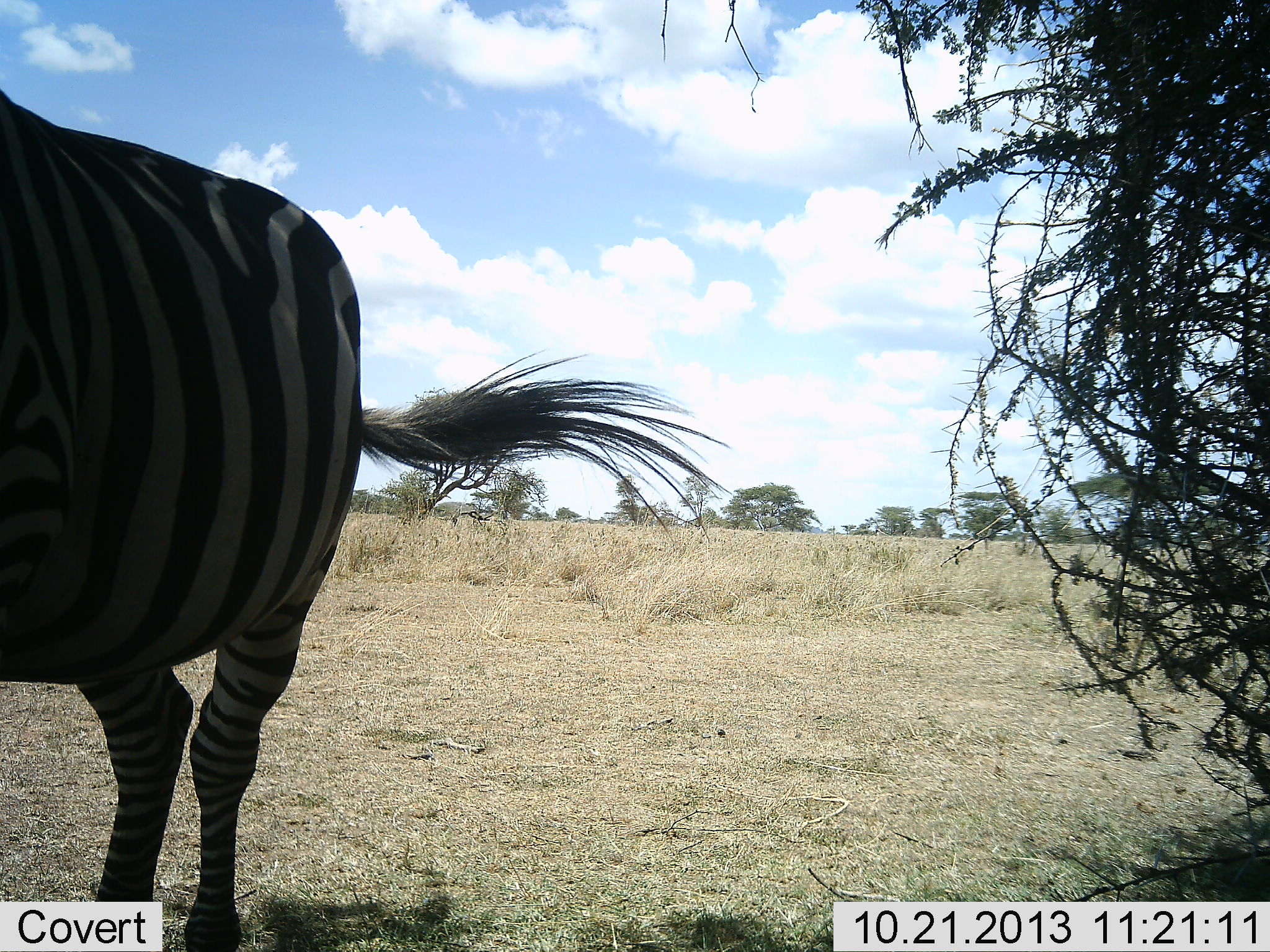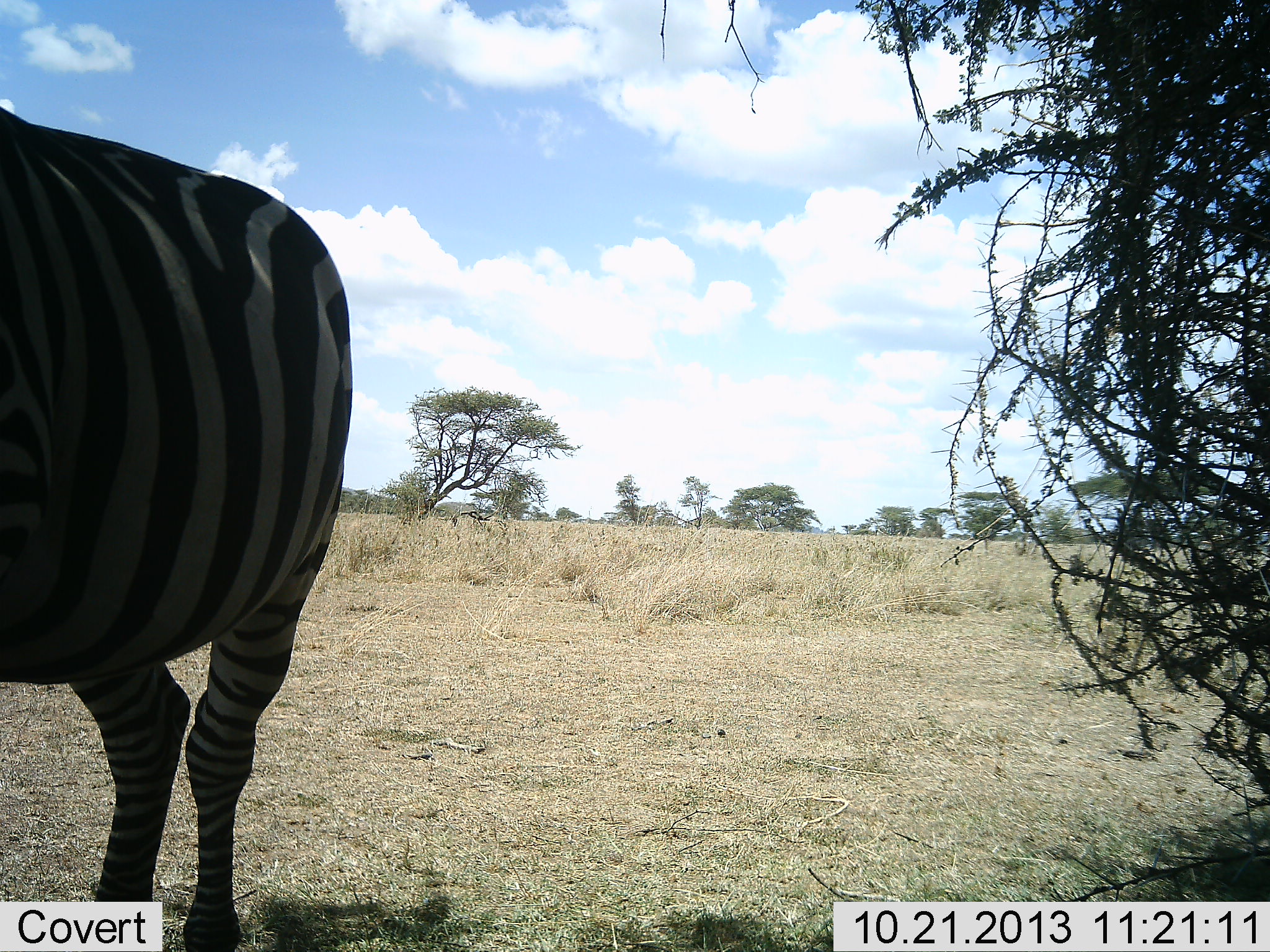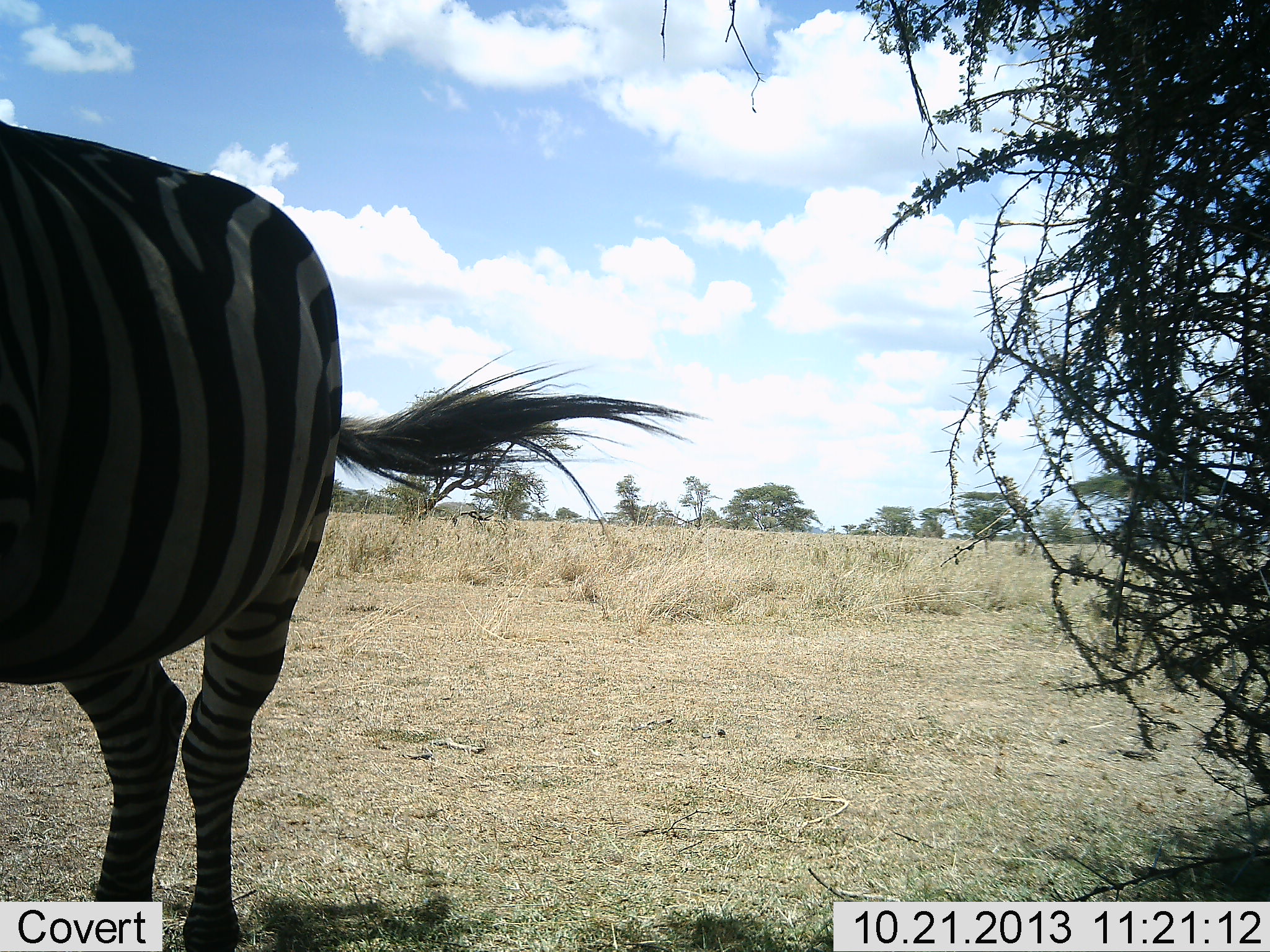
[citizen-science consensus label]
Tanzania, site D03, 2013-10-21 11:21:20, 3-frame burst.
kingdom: Animalia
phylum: Chordata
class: Mammalia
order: Perissodactyla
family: Equidae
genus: Equus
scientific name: Equus quagga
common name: plains zebra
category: zebra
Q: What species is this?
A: Zebra (plains zebra) (Equus quagga).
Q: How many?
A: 1.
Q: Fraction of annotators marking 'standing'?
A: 100%.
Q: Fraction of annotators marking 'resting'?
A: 10%.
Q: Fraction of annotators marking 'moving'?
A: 0%.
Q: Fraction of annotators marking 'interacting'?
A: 0%.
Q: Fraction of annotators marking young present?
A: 0%.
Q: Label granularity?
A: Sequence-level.